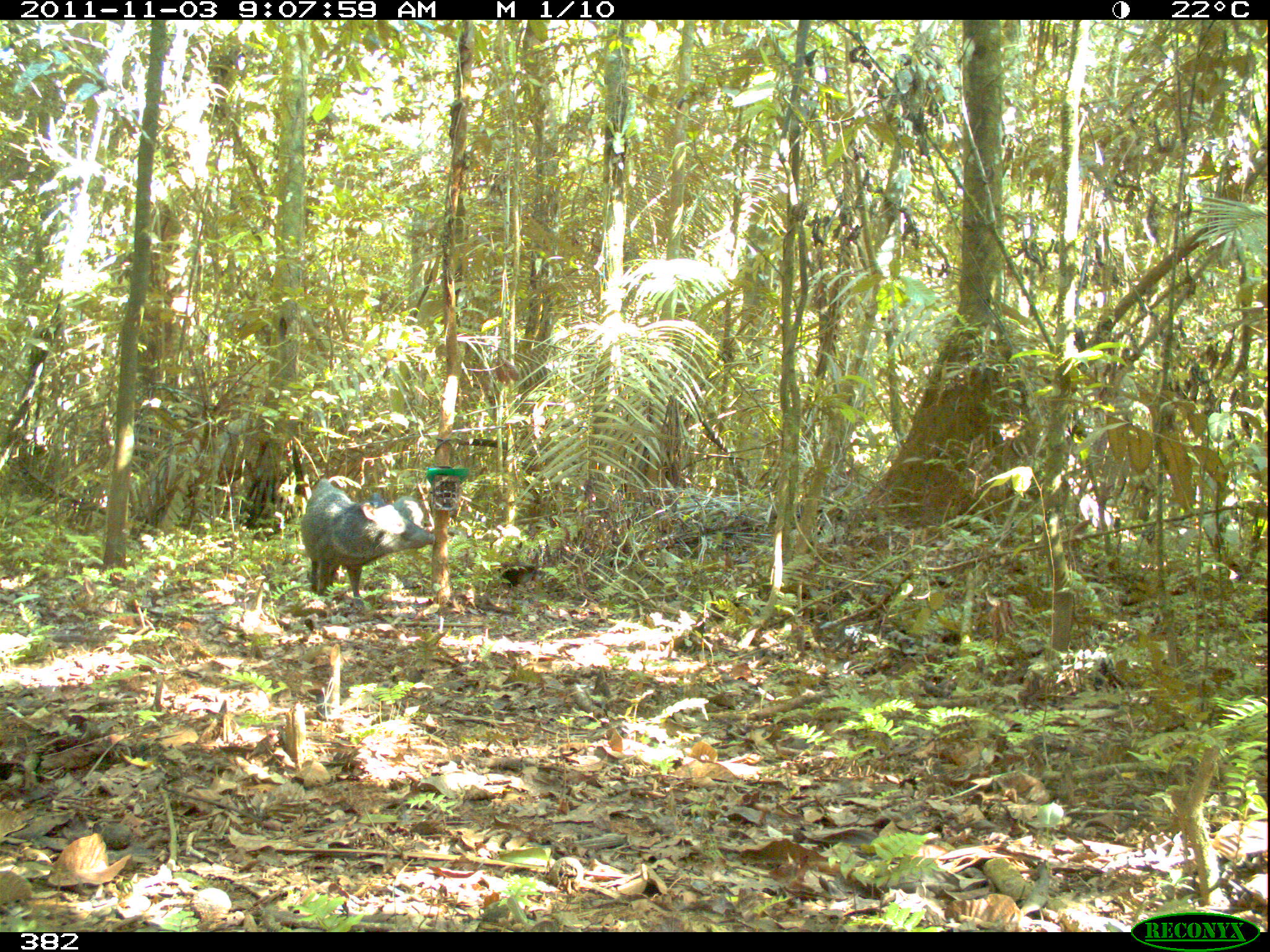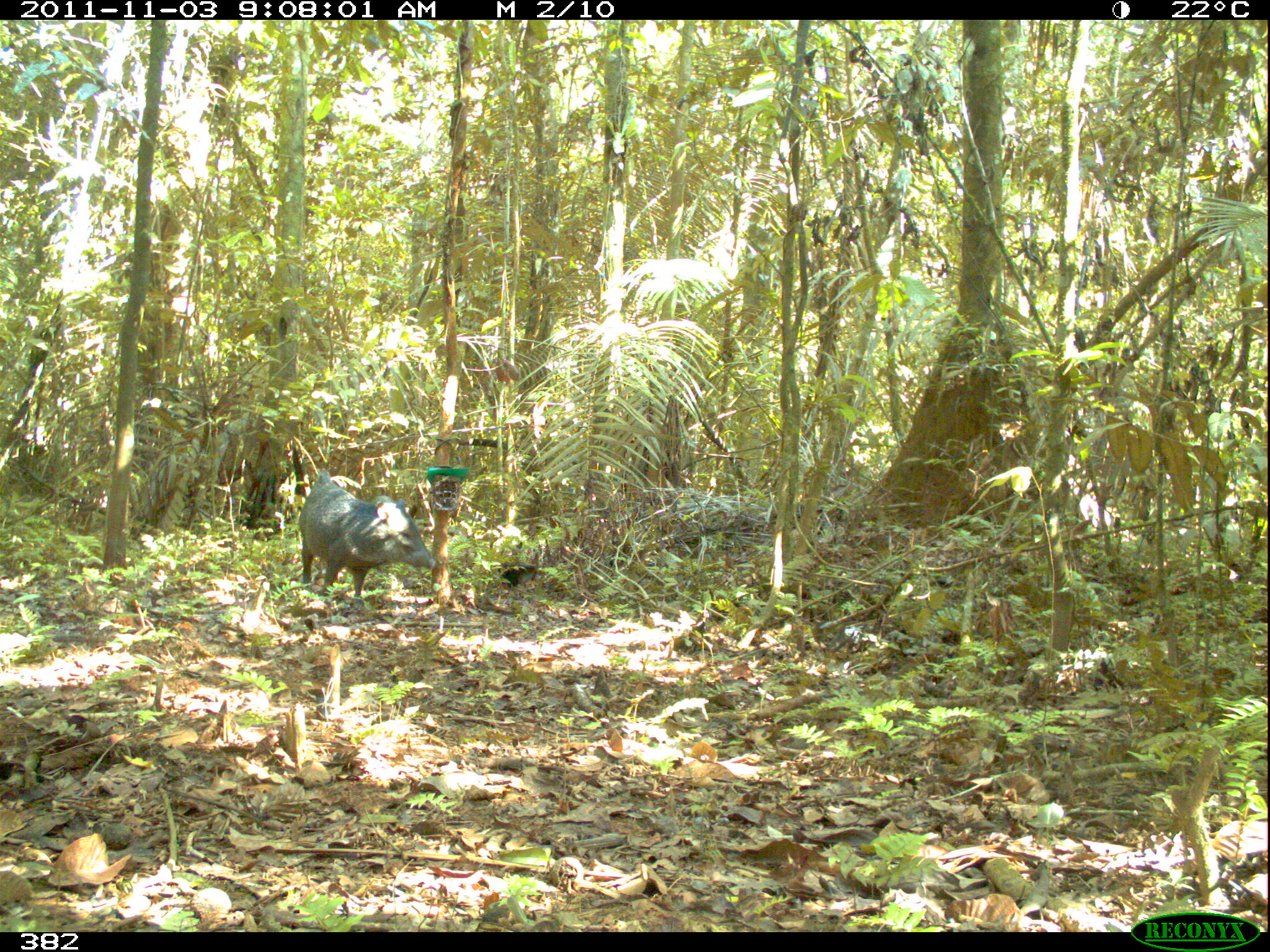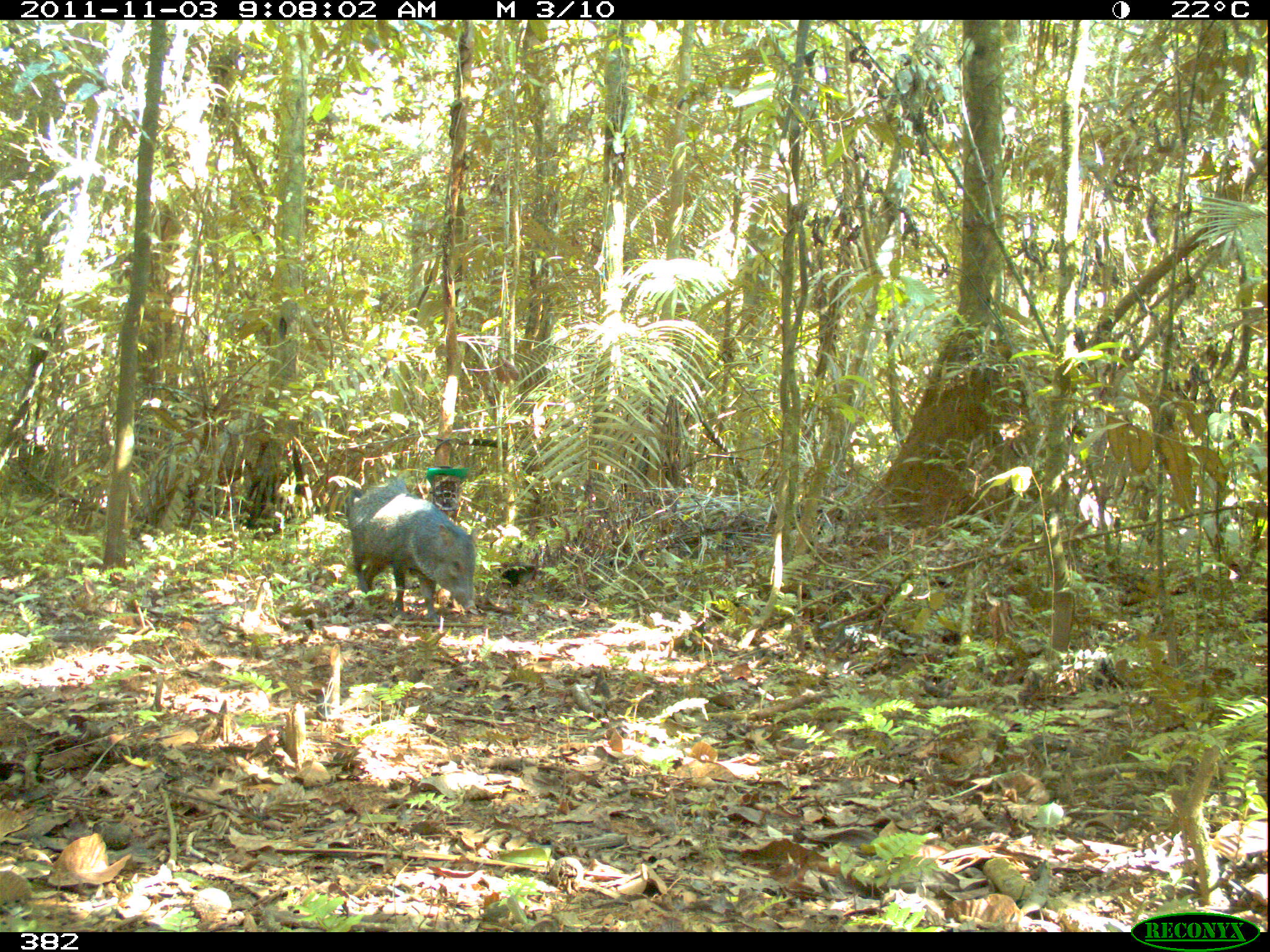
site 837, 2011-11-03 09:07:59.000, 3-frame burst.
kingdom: Animalia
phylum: Chordata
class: Mammalia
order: Artiodactyla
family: Tayassuidae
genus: Pecari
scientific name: Pecari tajacu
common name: collared peccary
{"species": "Pecari tajacu (collared peccary)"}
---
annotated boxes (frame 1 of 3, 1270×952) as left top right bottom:
pecari tajacu: 298 475 437 607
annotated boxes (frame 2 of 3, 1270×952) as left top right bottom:
pecari tajacu: 296 471 437 606